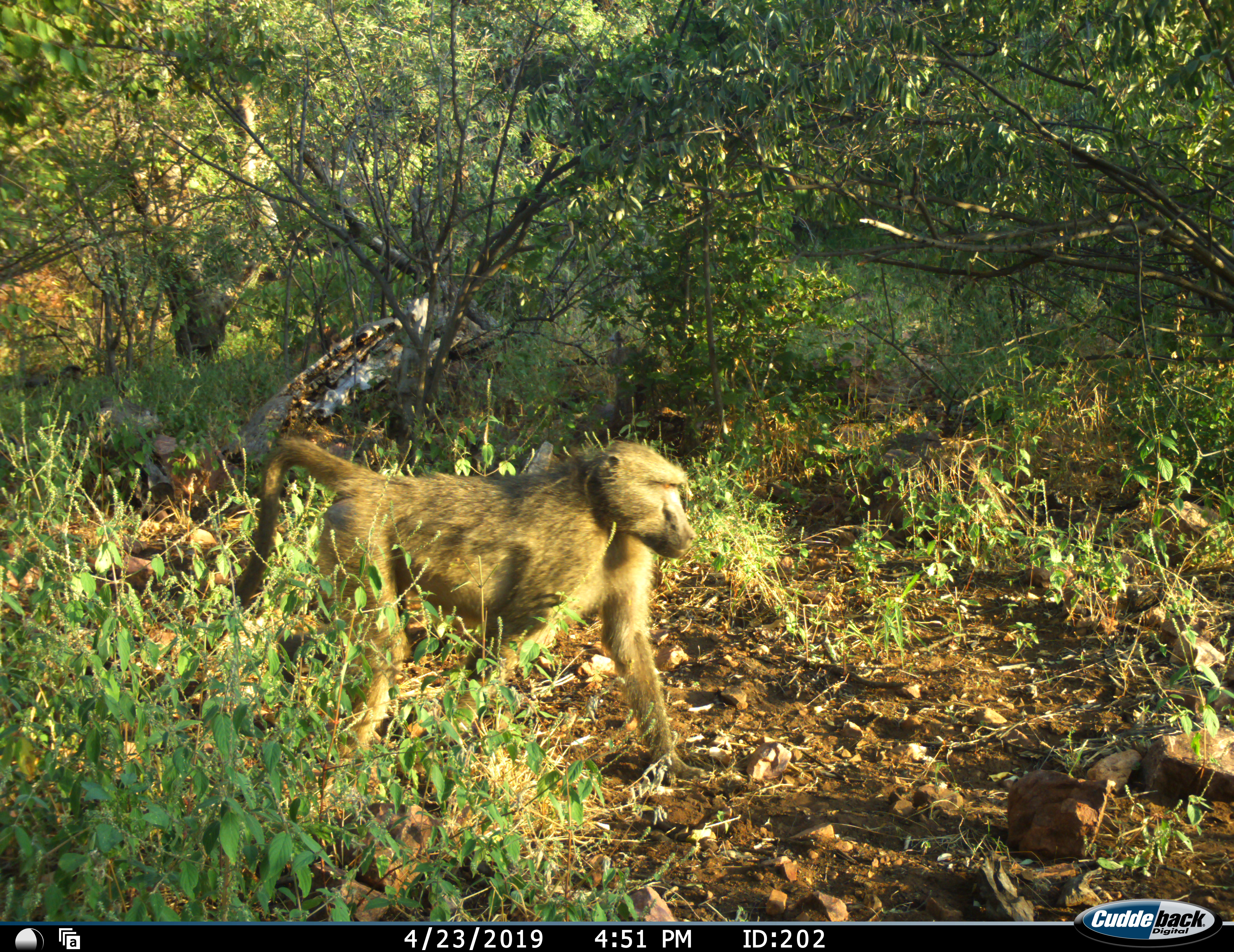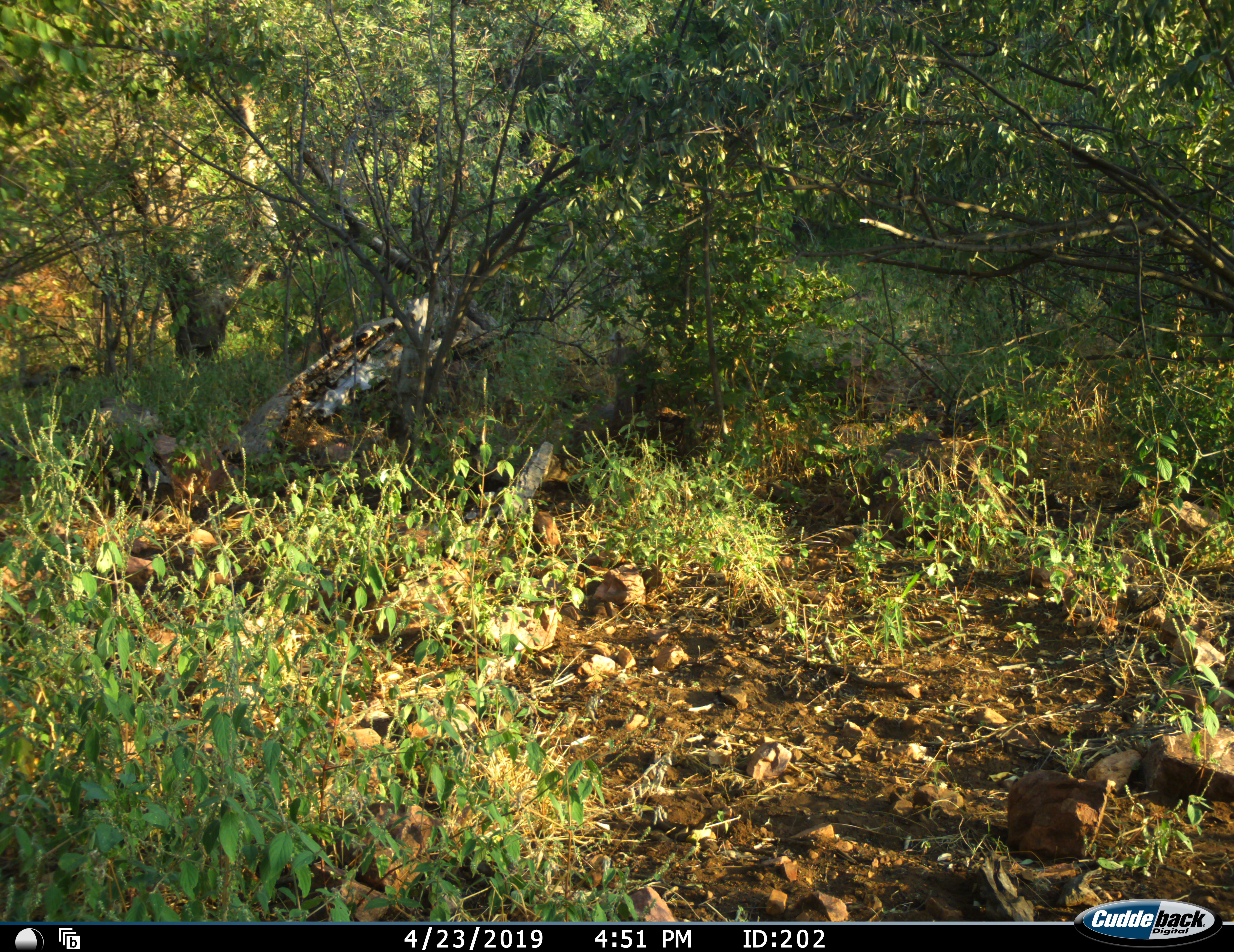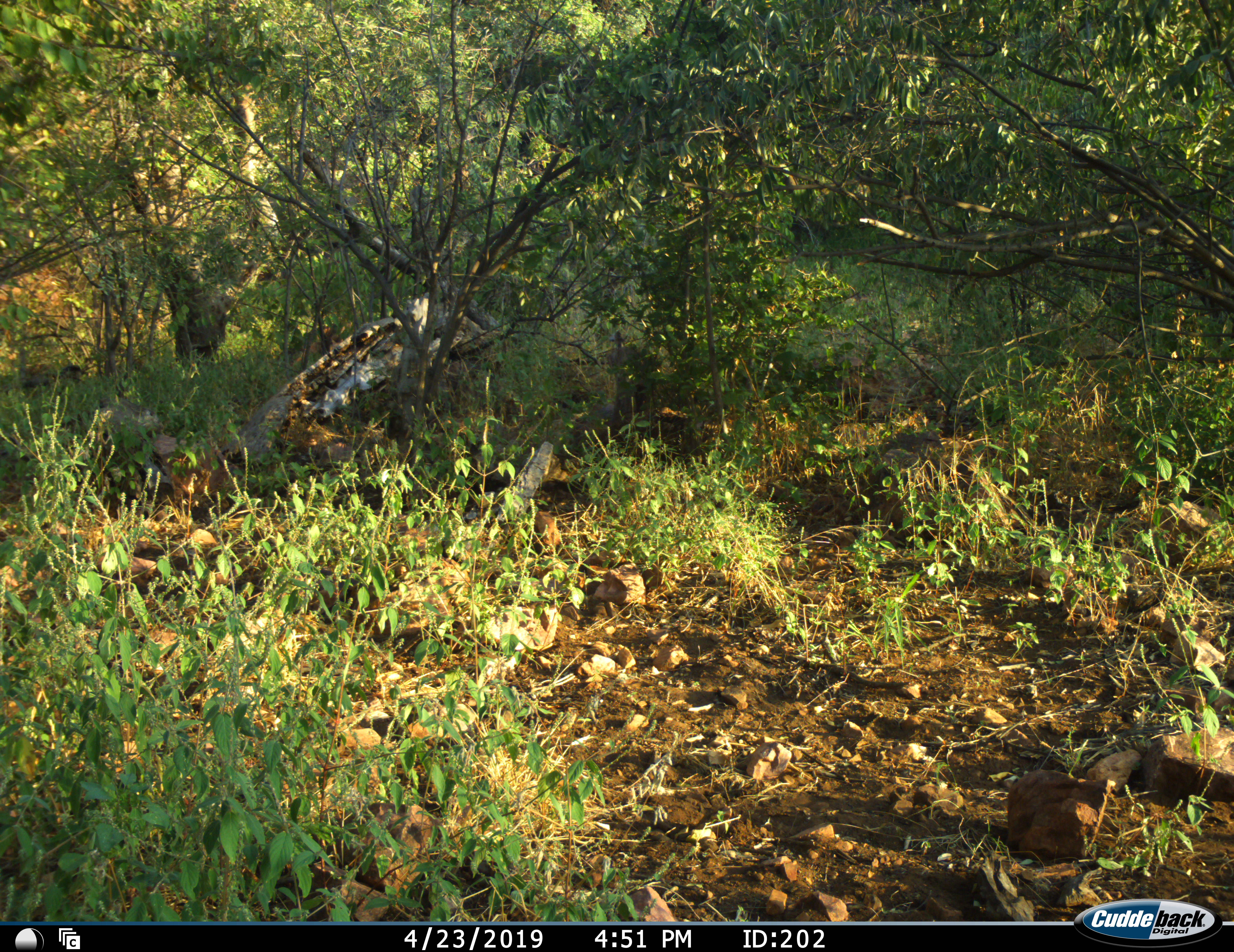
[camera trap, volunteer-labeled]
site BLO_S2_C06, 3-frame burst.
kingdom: Animalia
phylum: Chordata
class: Mammalia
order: Primates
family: Cercopithecidae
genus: Papio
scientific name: Papio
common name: baboon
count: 1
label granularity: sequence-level